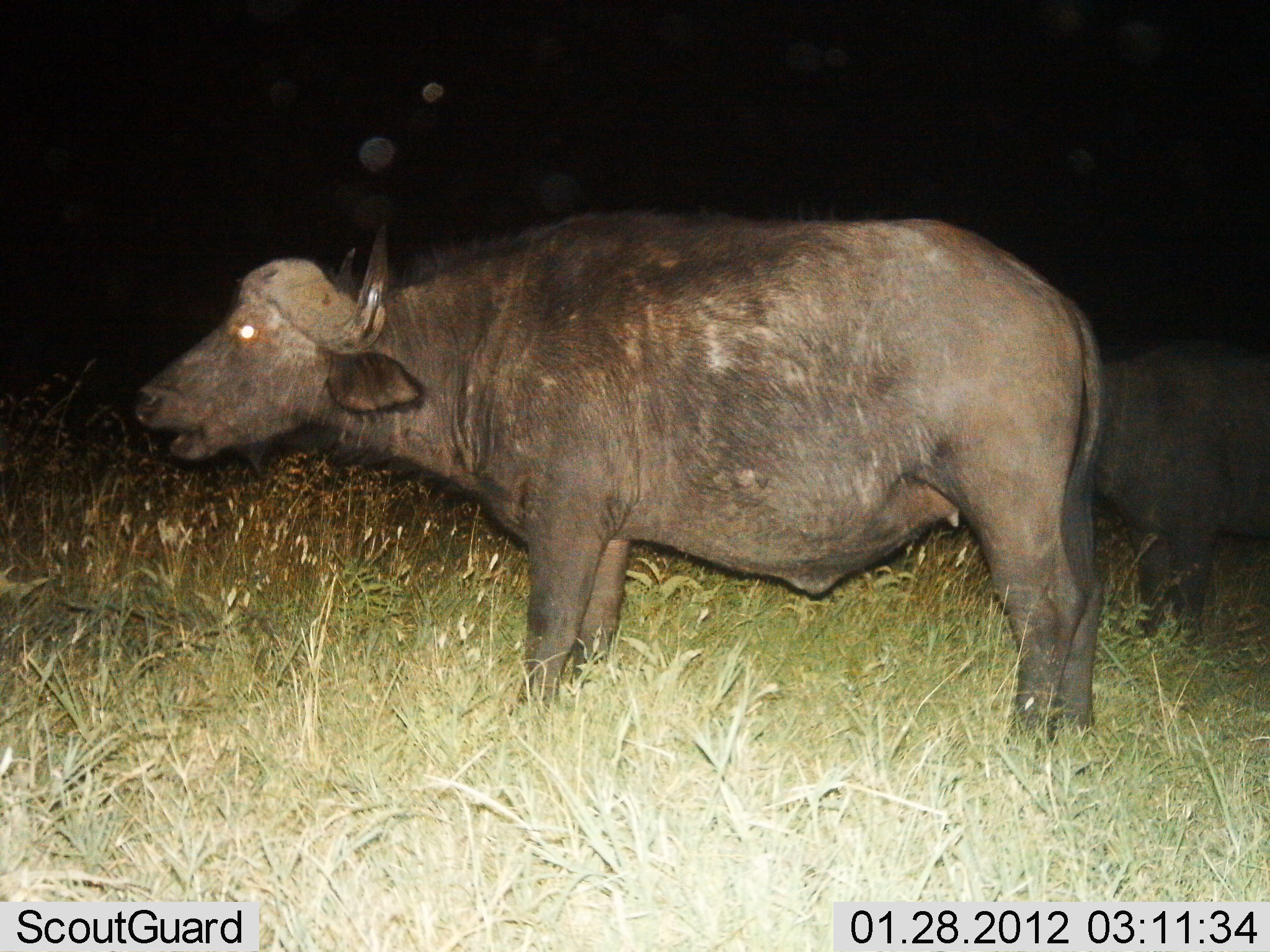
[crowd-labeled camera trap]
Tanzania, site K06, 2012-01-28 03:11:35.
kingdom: Animalia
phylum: Chordata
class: Mammalia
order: Artiodactyla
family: Bovidae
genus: Syncerus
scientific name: Syncerus caffer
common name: cape buffalo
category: buffalo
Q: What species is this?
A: Buffalo (cape buffalo) (Syncerus caffer).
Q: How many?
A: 2.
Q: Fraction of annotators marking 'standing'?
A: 100%.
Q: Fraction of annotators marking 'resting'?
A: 0%.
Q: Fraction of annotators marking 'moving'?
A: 0%.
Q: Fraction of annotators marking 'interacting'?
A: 0%.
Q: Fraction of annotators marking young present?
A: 12%.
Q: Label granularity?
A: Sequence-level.